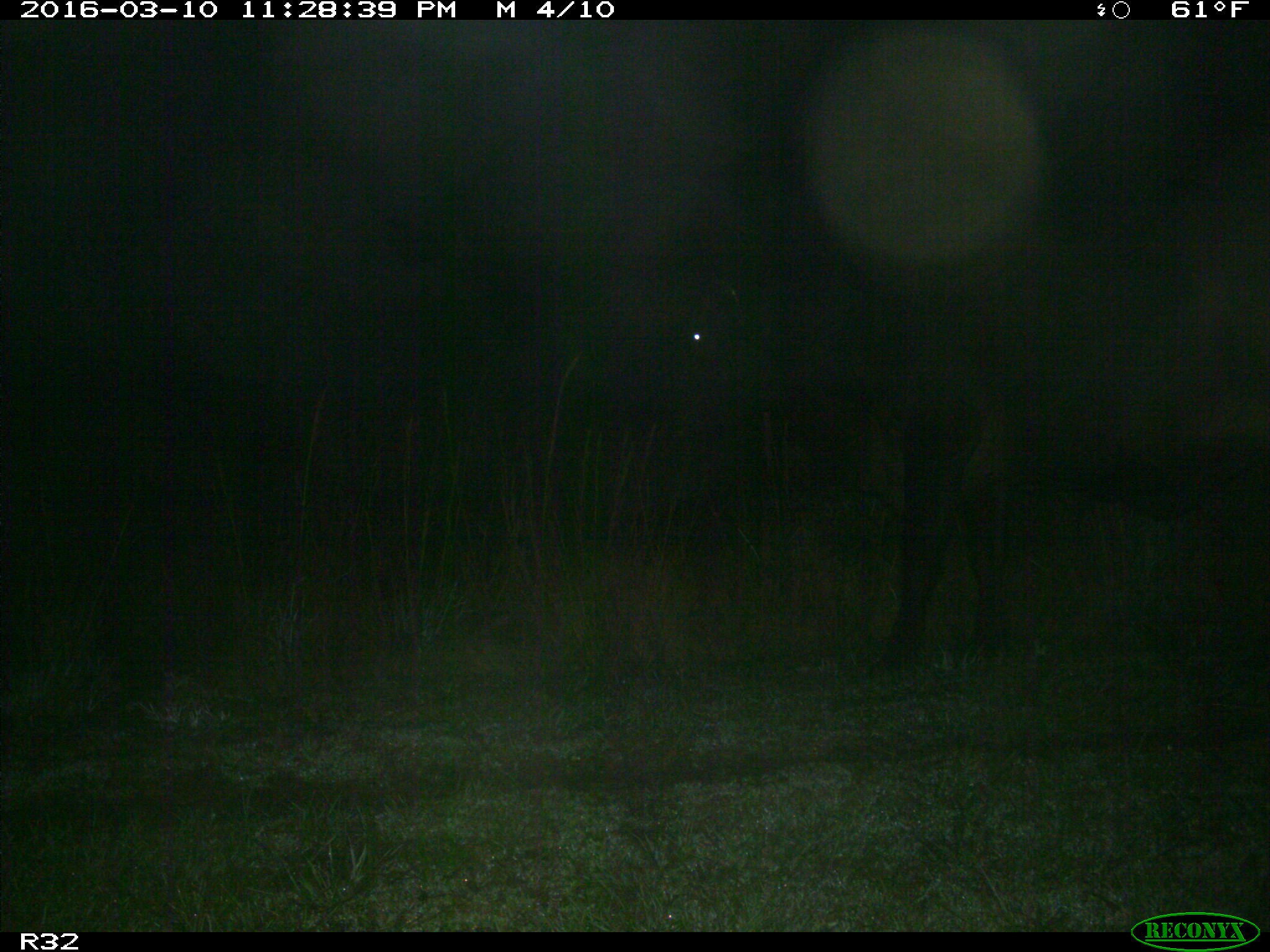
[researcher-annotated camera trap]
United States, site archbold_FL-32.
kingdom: Animalia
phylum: Chordata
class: Mammalia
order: Artiodactyla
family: Bovidae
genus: Bos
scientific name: Bos taurus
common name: domestic cow